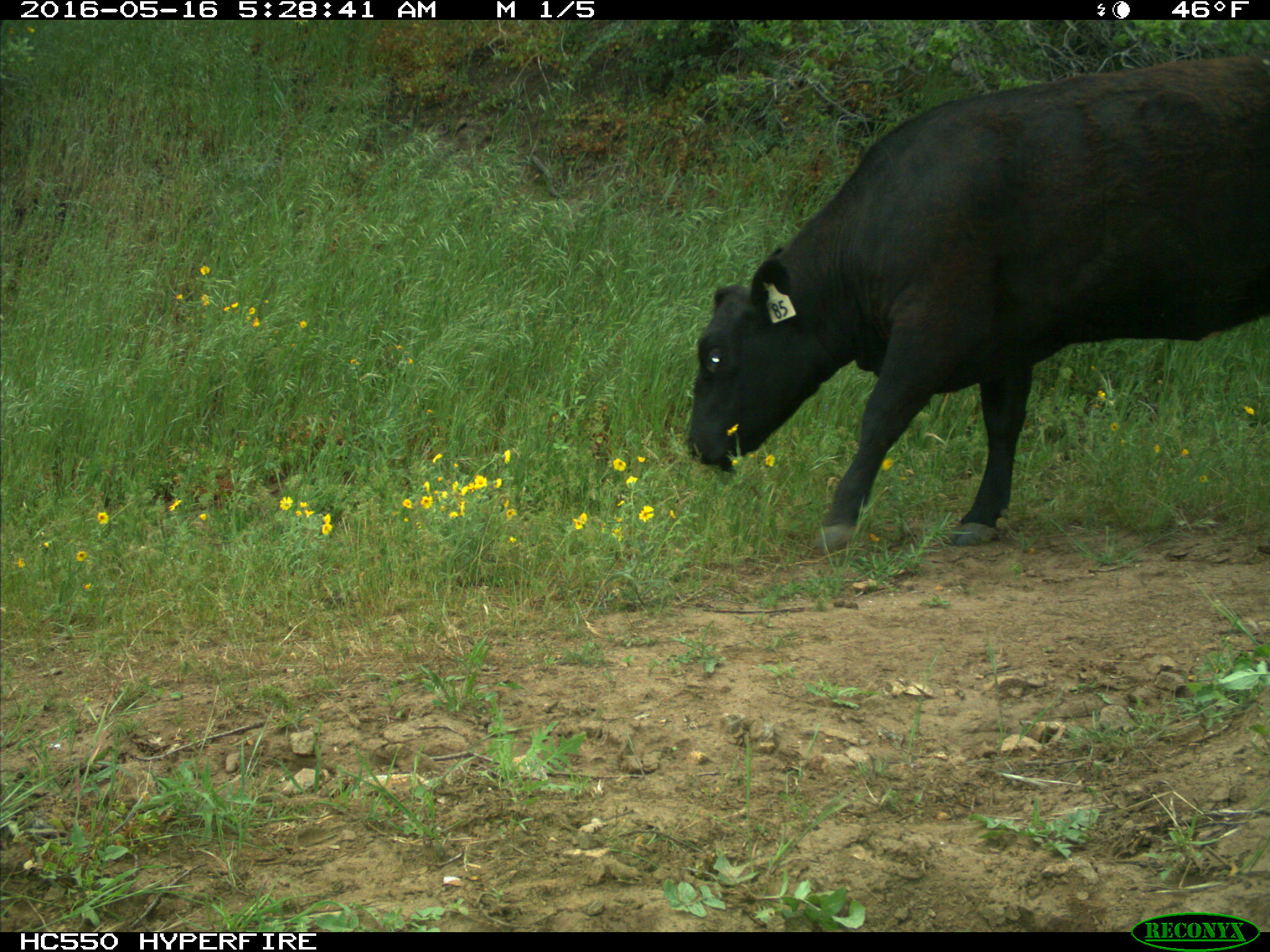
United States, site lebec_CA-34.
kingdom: Animalia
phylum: Chordata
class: Mammalia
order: Artiodactyla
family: Bovidae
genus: Bos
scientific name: Bos taurus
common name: domestic cow